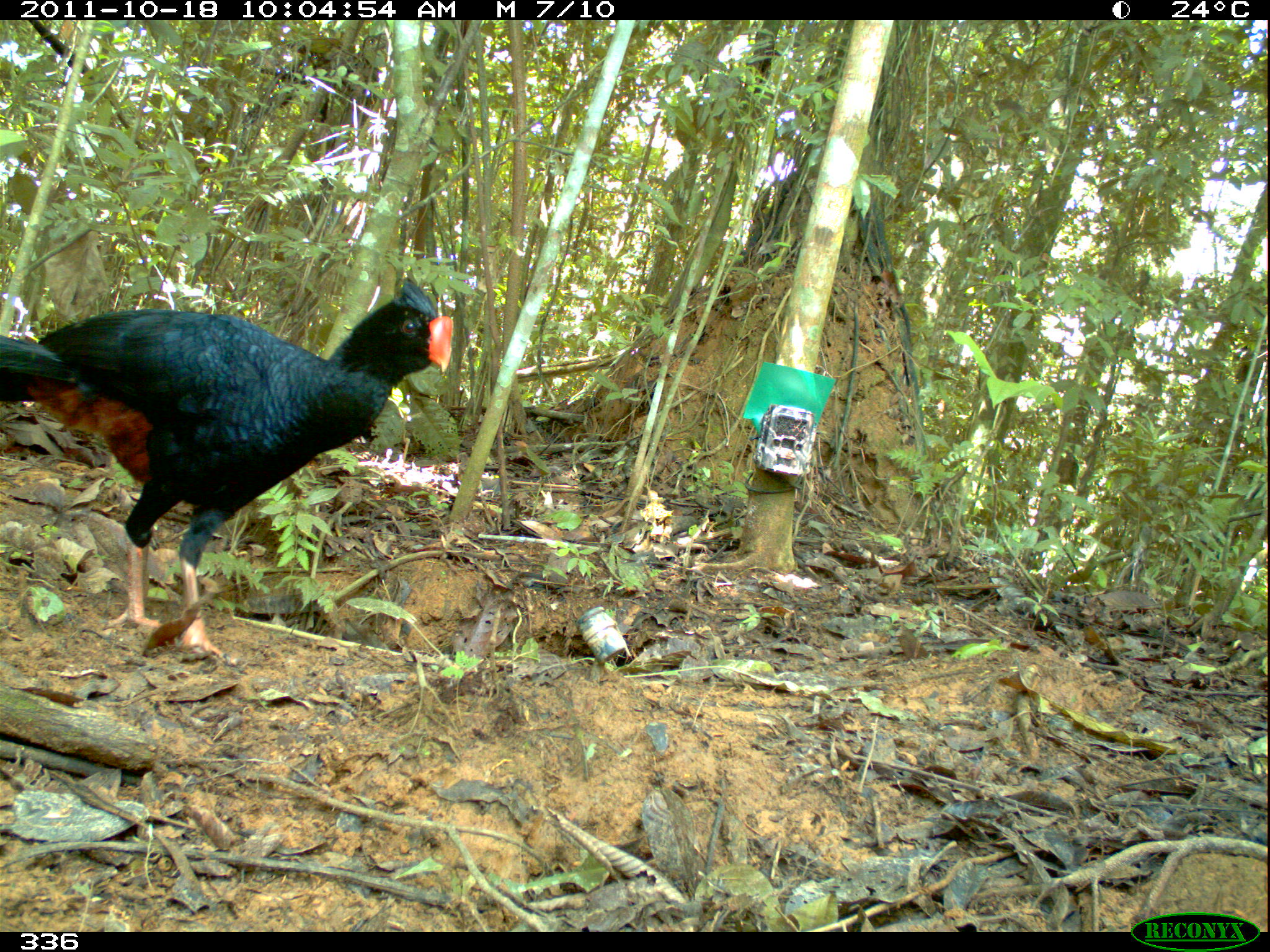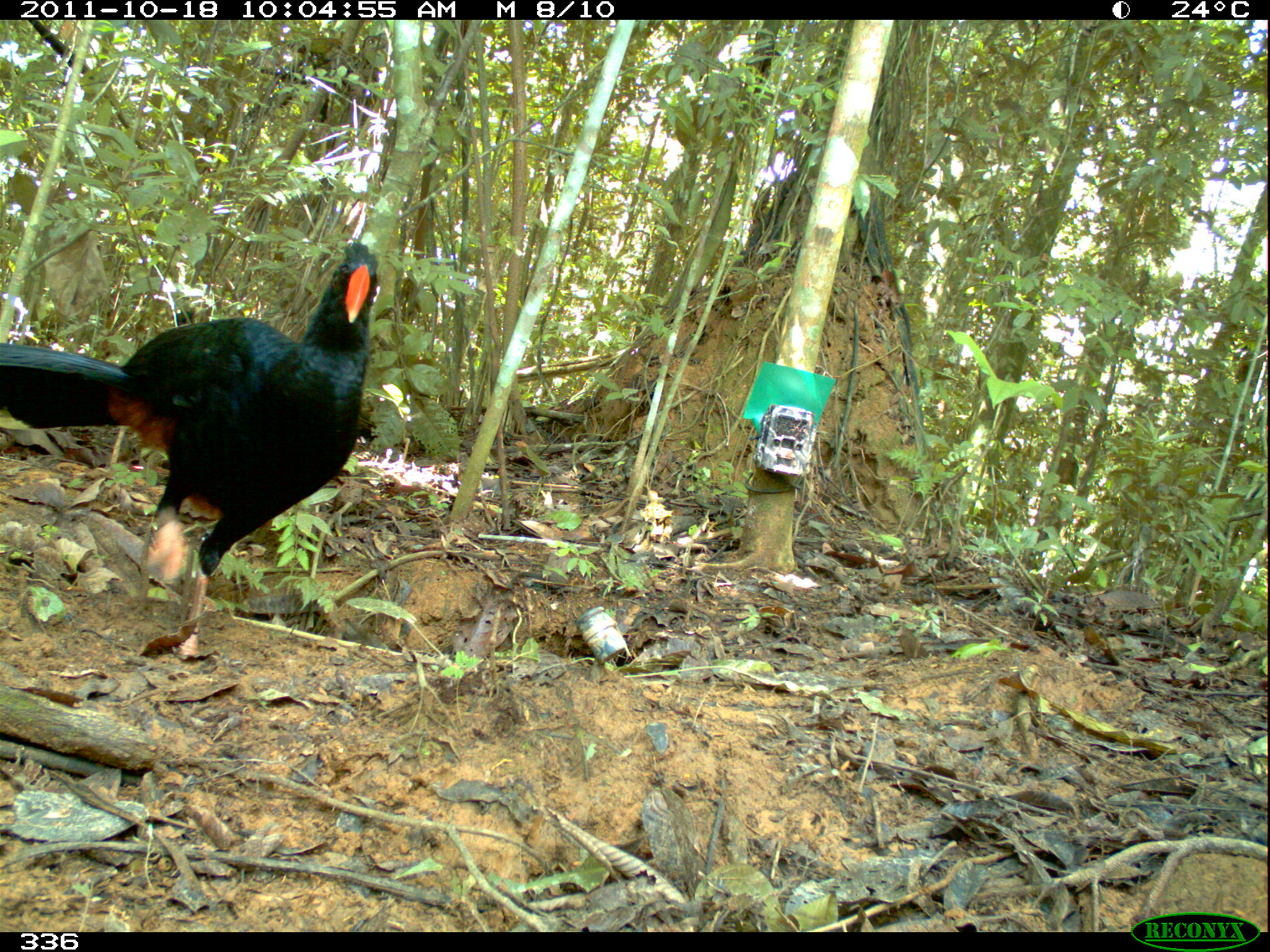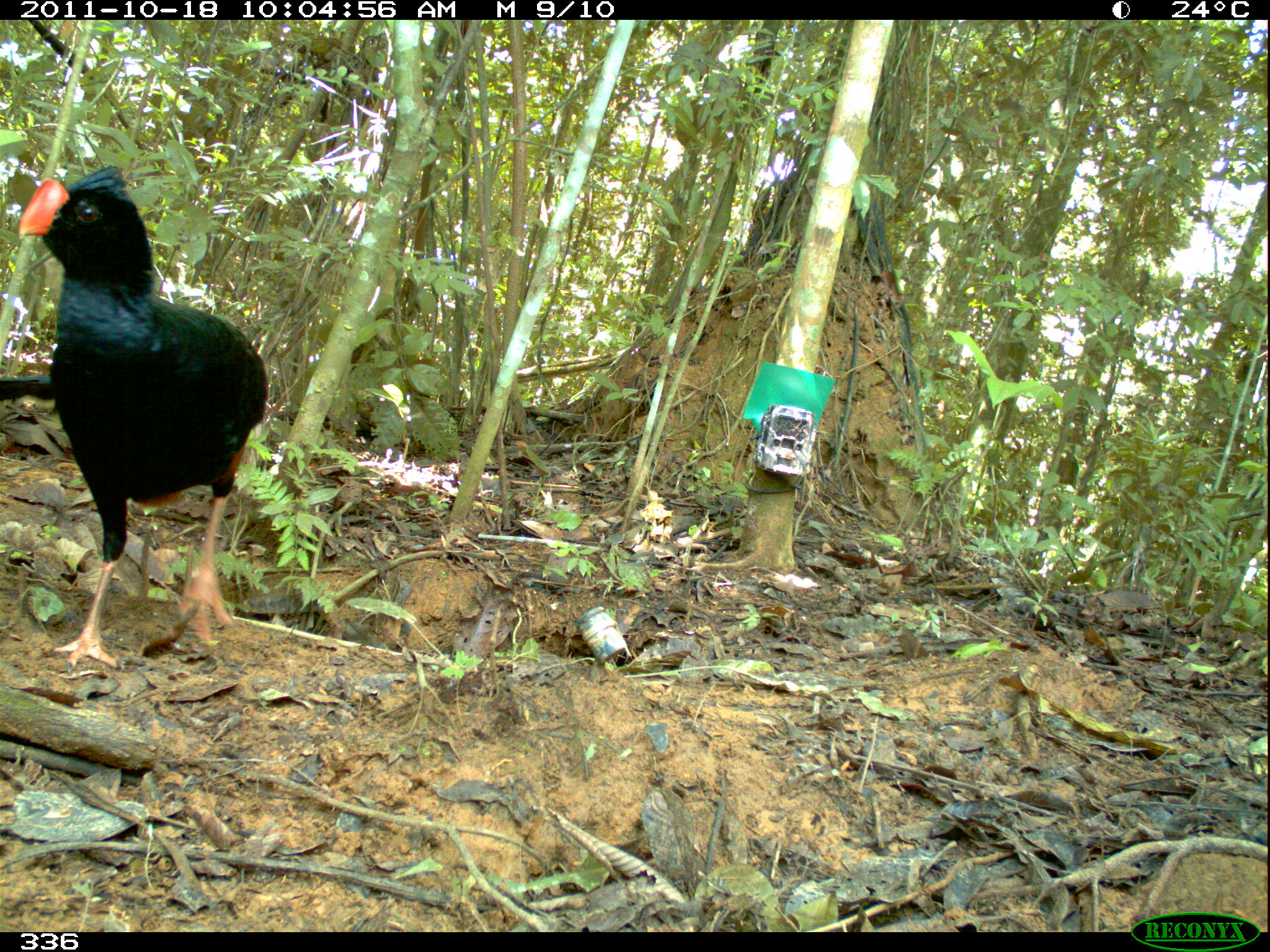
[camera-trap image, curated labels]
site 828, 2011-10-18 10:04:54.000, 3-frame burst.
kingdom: Animalia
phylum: Chordata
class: Aves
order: Galliformes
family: Cracidae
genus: Mitu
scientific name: Mitu tuberosum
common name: razor-billed curassow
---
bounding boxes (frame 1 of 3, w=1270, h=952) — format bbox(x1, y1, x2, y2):
mitu tuberosum: bbox(0, 277, 453, 664)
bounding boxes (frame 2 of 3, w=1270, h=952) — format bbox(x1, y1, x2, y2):
mitu tuberosum: bbox(0, 240, 378, 659)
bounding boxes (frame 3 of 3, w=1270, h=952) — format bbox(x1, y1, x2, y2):
mitu tuberosum: bbox(17, 164, 266, 667)